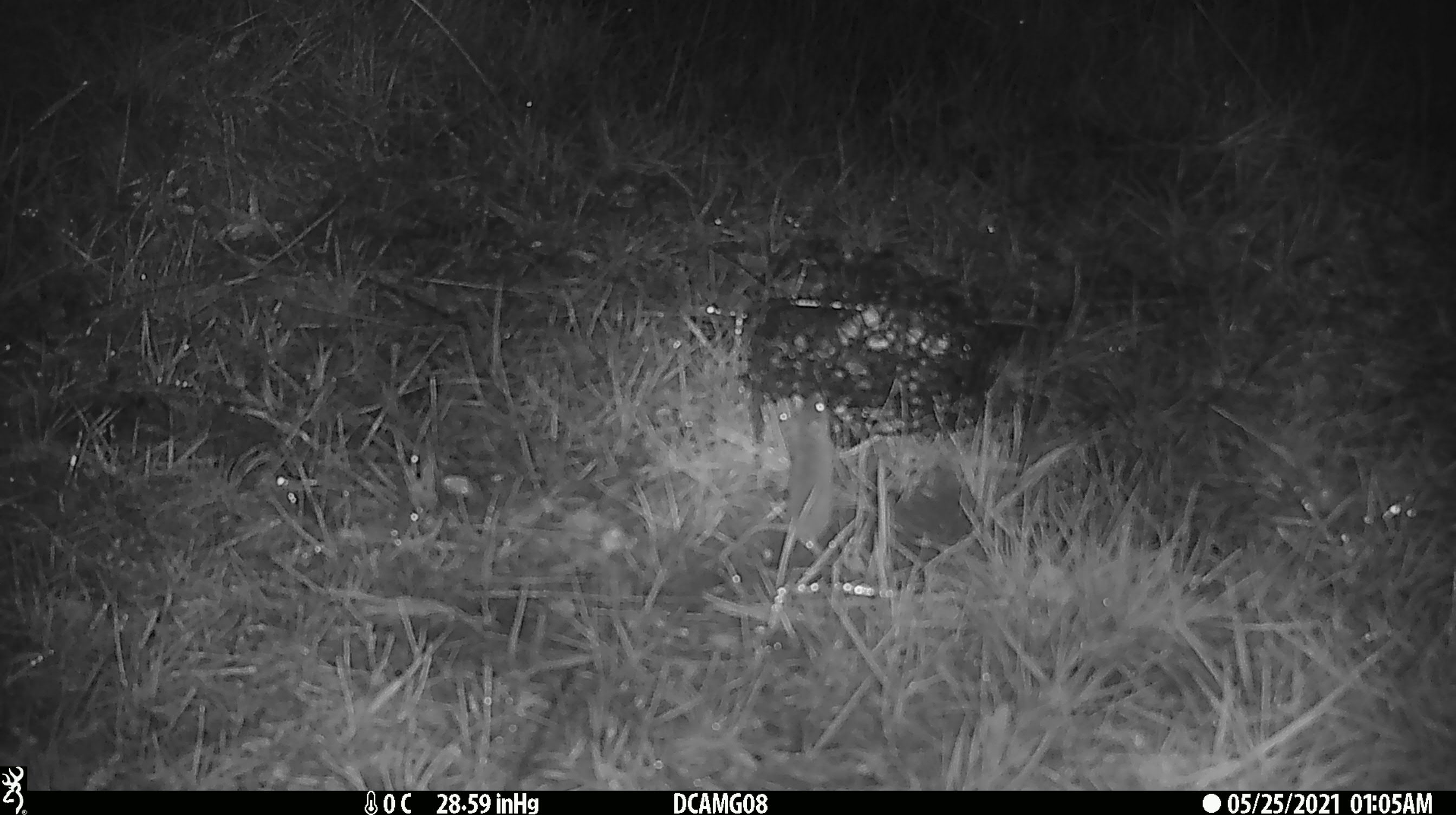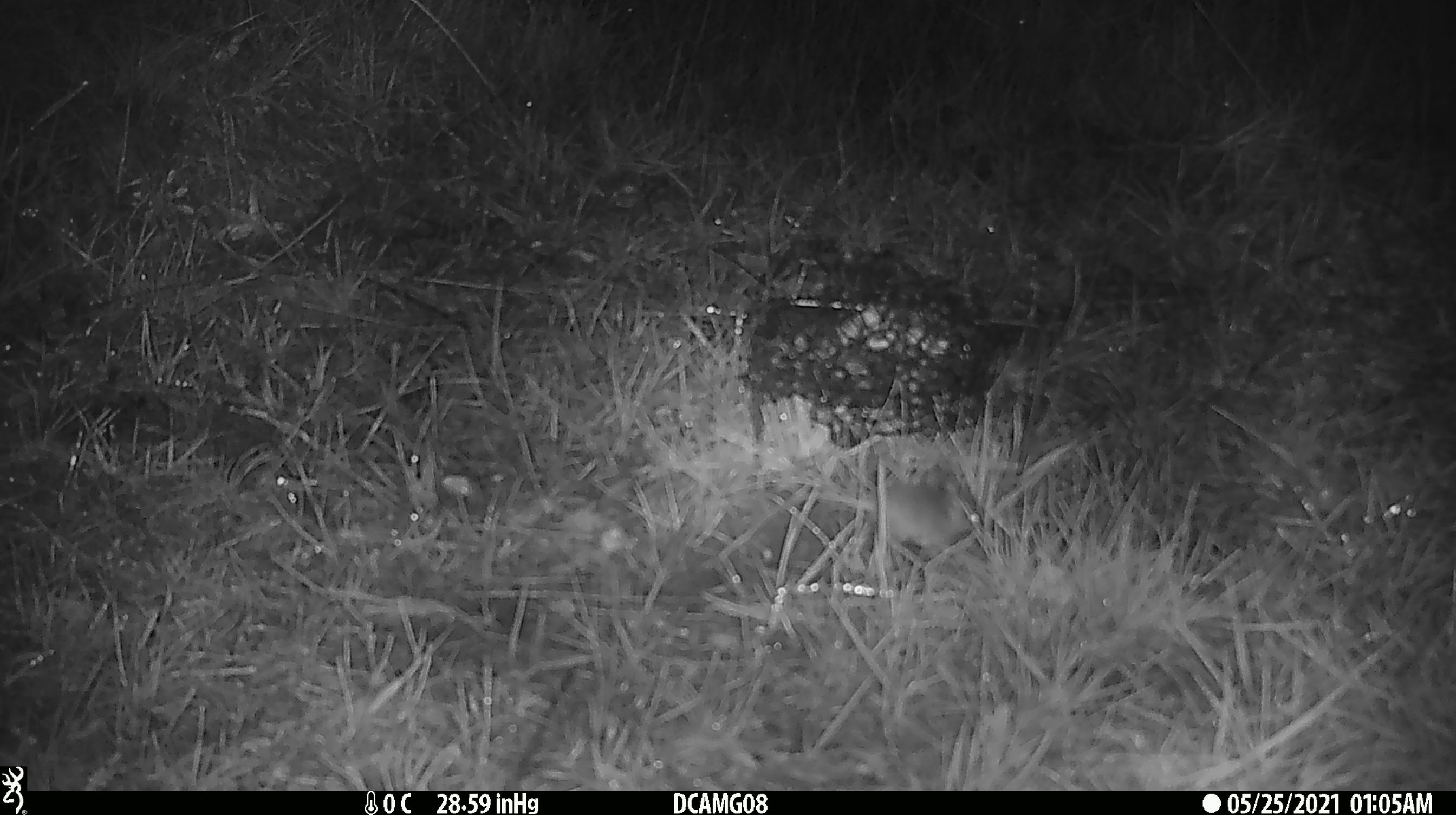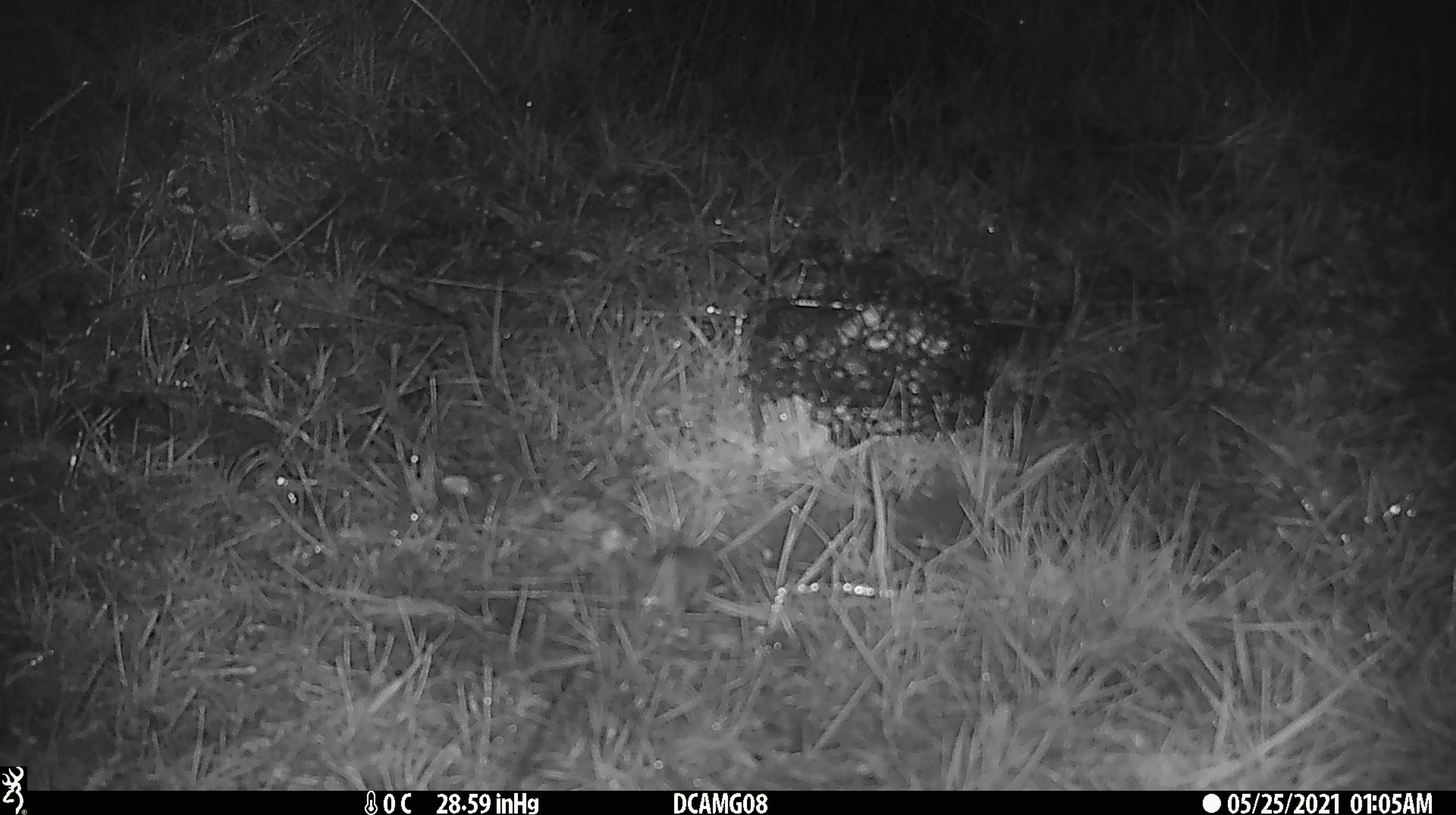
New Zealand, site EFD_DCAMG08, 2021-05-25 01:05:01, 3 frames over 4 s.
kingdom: Animalia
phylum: Chordata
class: Mammalia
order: Rodentia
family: Muridae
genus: Mus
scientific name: Mus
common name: mouse